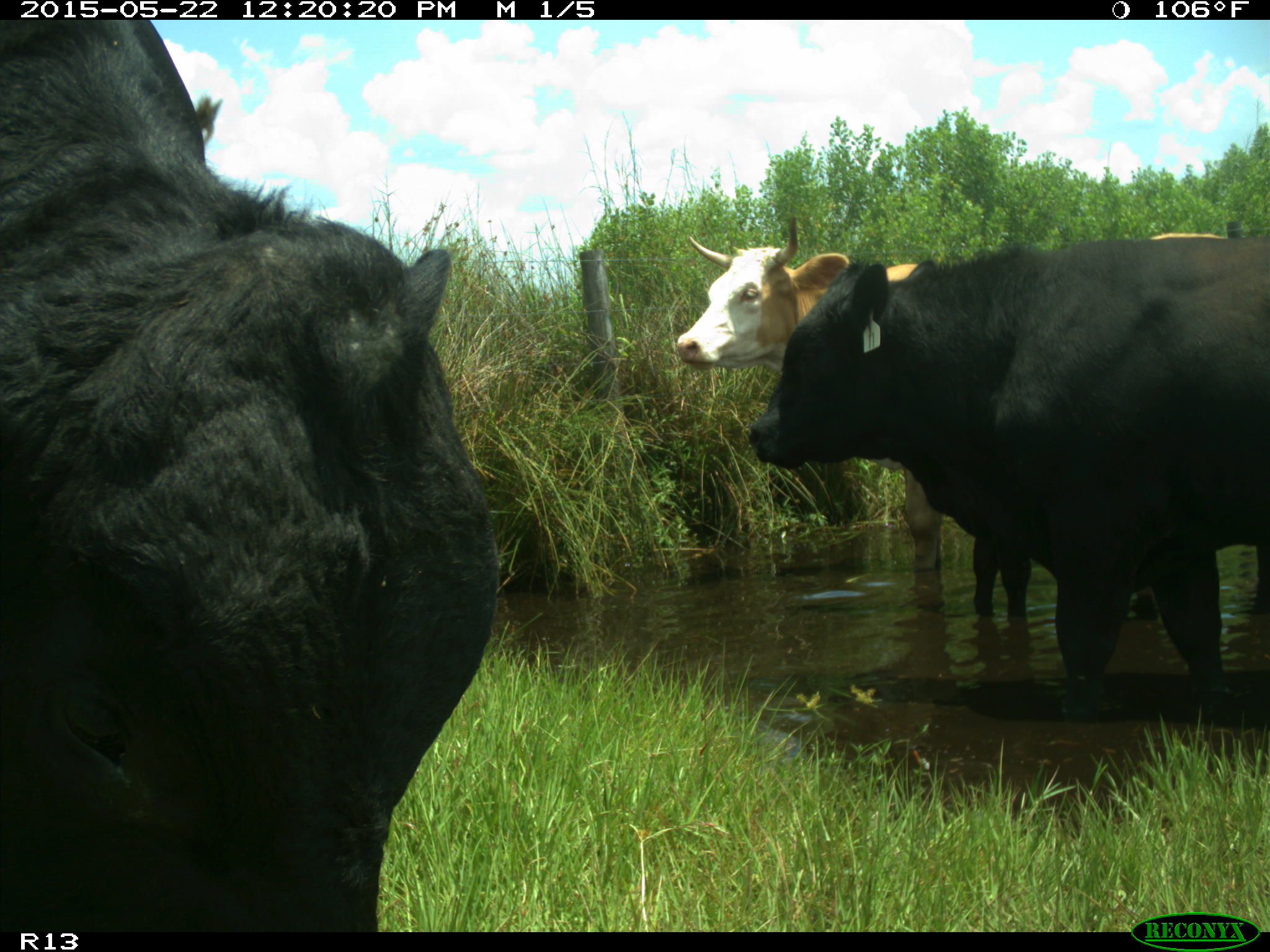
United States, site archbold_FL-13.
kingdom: Animalia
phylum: Chordata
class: Mammalia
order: Artiodactyla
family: Bovidae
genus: Bos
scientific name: Bos taurus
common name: domestic cow